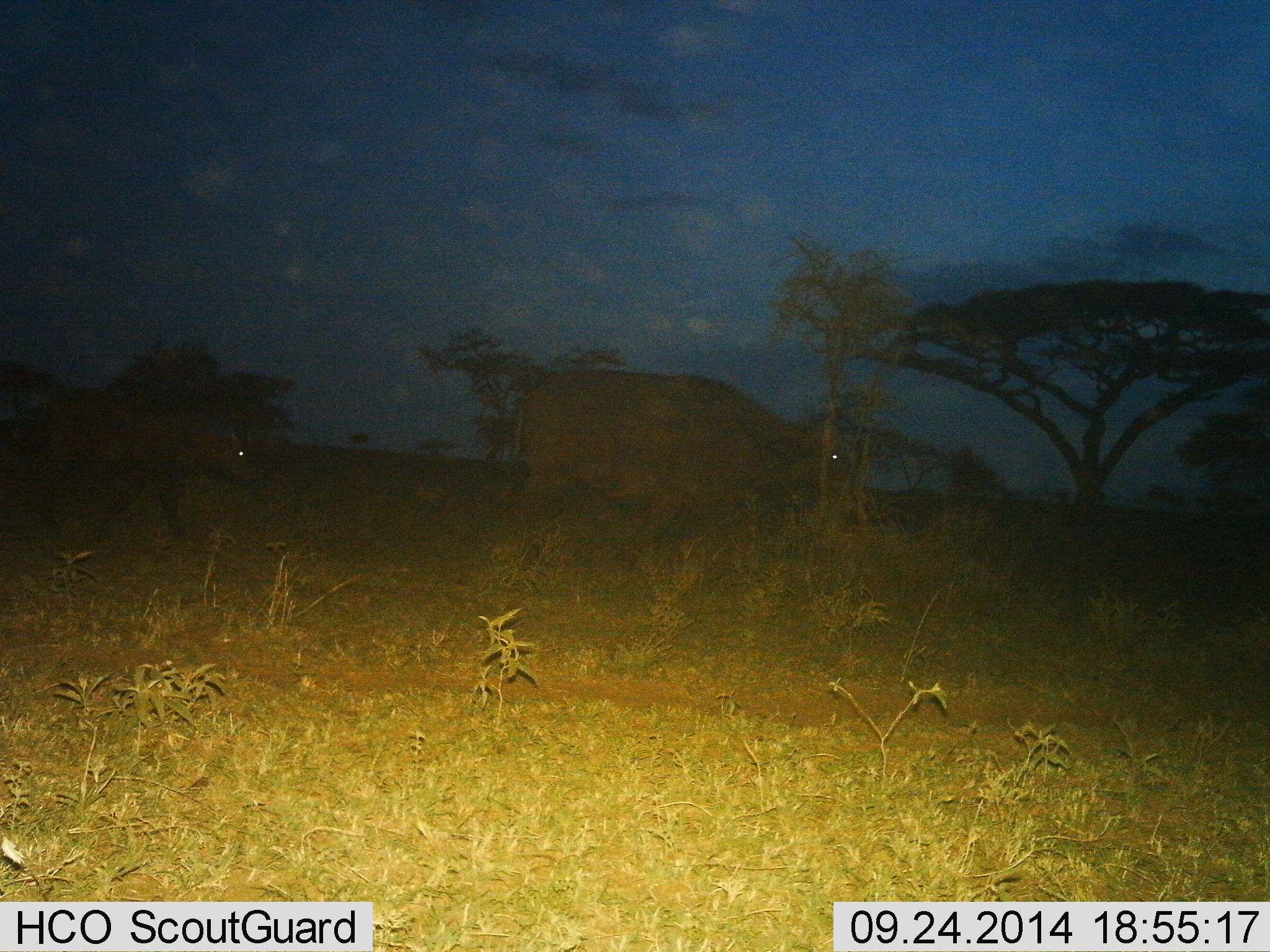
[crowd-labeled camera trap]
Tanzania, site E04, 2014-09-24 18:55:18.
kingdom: Animalia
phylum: Chordata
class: Mammalia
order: Artiodactyla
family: Bovidae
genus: Syncerus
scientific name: Syncerus caffer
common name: cape buffalo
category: buffalo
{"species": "buffalo (cape buffalo) (Syncerus caffer)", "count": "2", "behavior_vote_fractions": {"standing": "20%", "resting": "0%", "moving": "80%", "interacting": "0%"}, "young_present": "30%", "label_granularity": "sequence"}